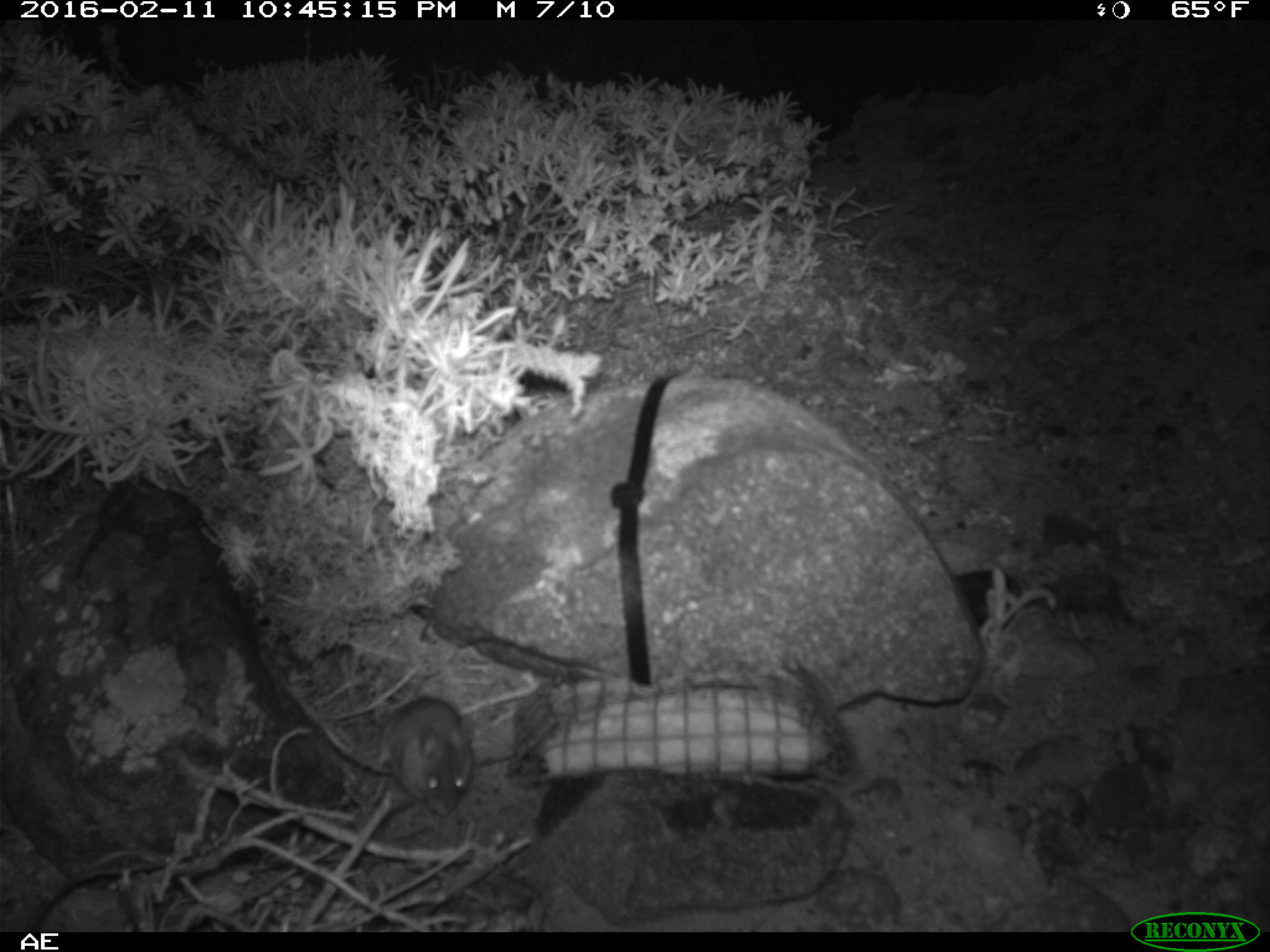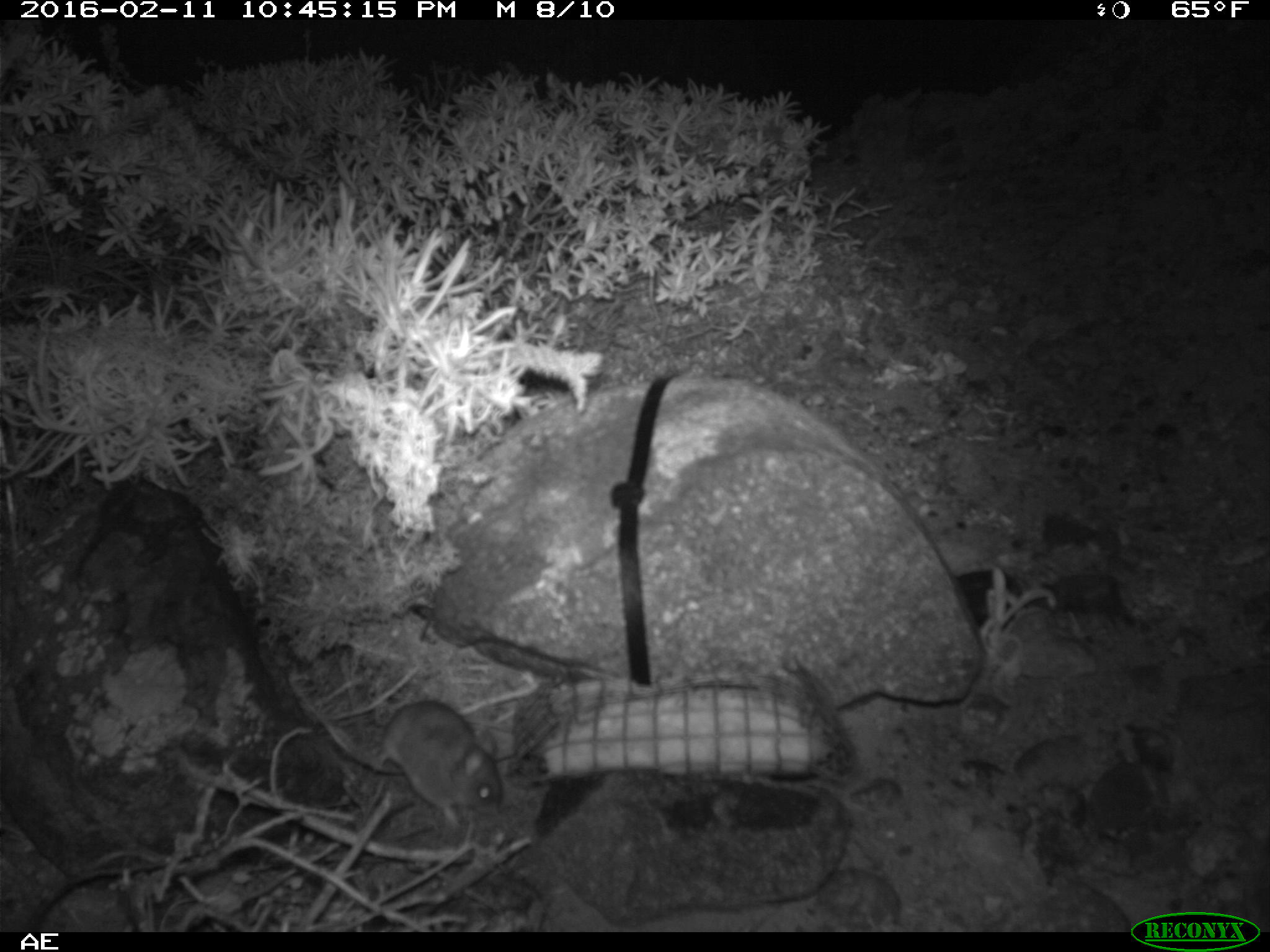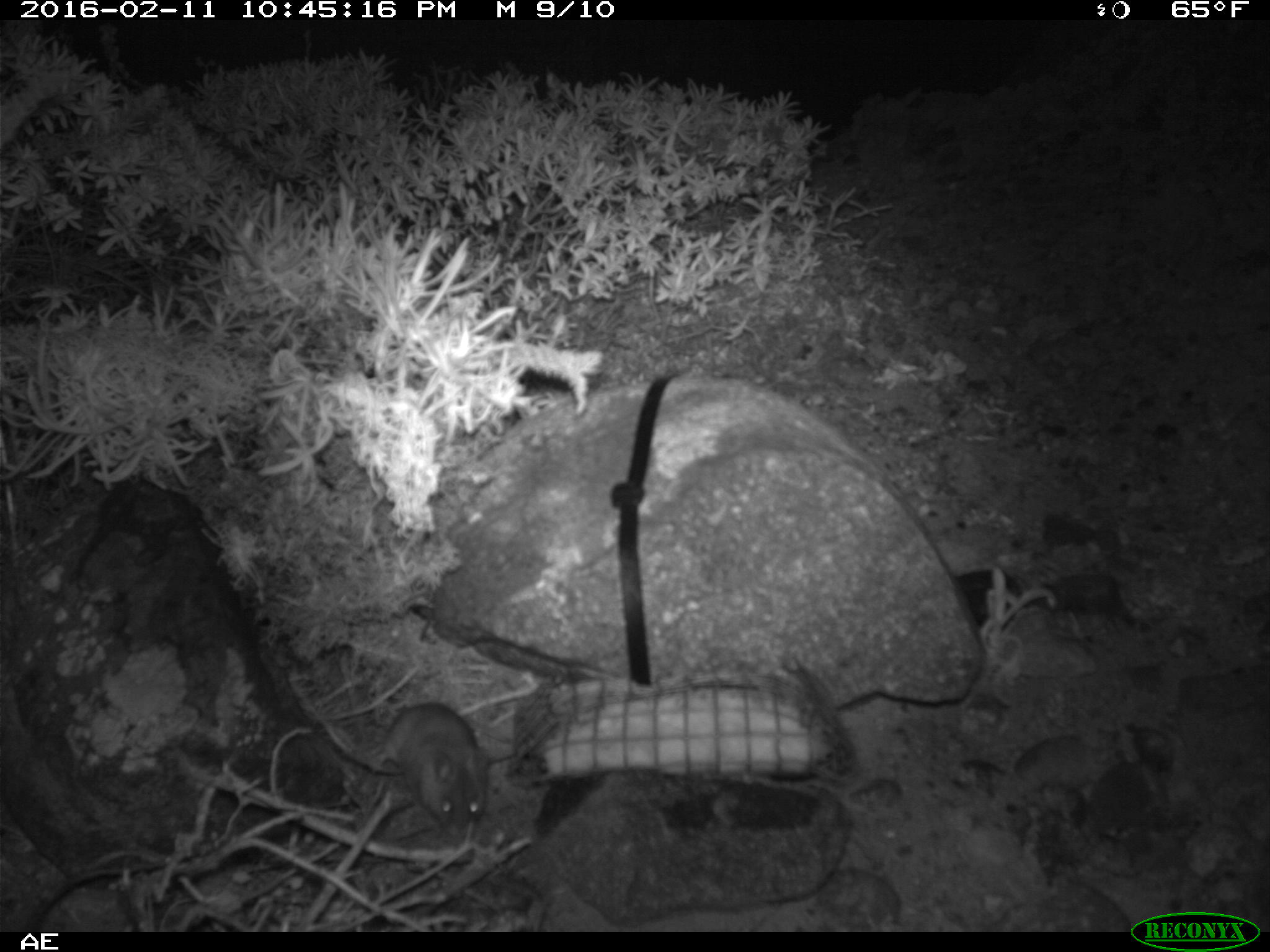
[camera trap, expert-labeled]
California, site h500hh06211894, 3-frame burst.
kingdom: Animalia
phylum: Chordata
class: Mammalia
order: Rodentia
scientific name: Rodentia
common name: rodent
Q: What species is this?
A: Rodent (Rodentia).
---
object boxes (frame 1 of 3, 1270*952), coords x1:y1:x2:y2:
rodent: 281:683:476:818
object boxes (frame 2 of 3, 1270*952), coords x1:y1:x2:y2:
rodent: 373:700:502:831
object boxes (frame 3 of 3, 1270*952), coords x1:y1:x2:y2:
rodent: 373:700:489:836